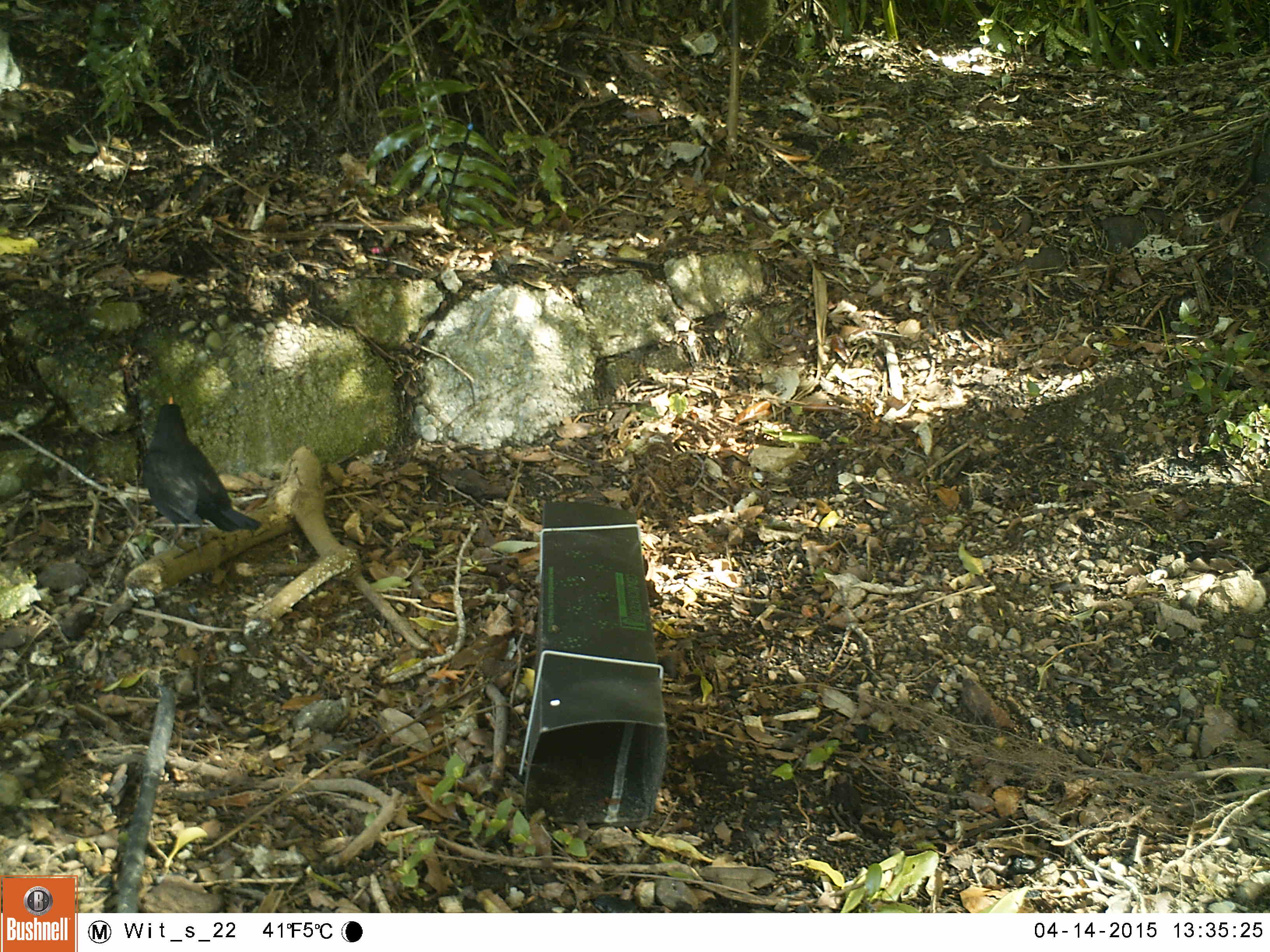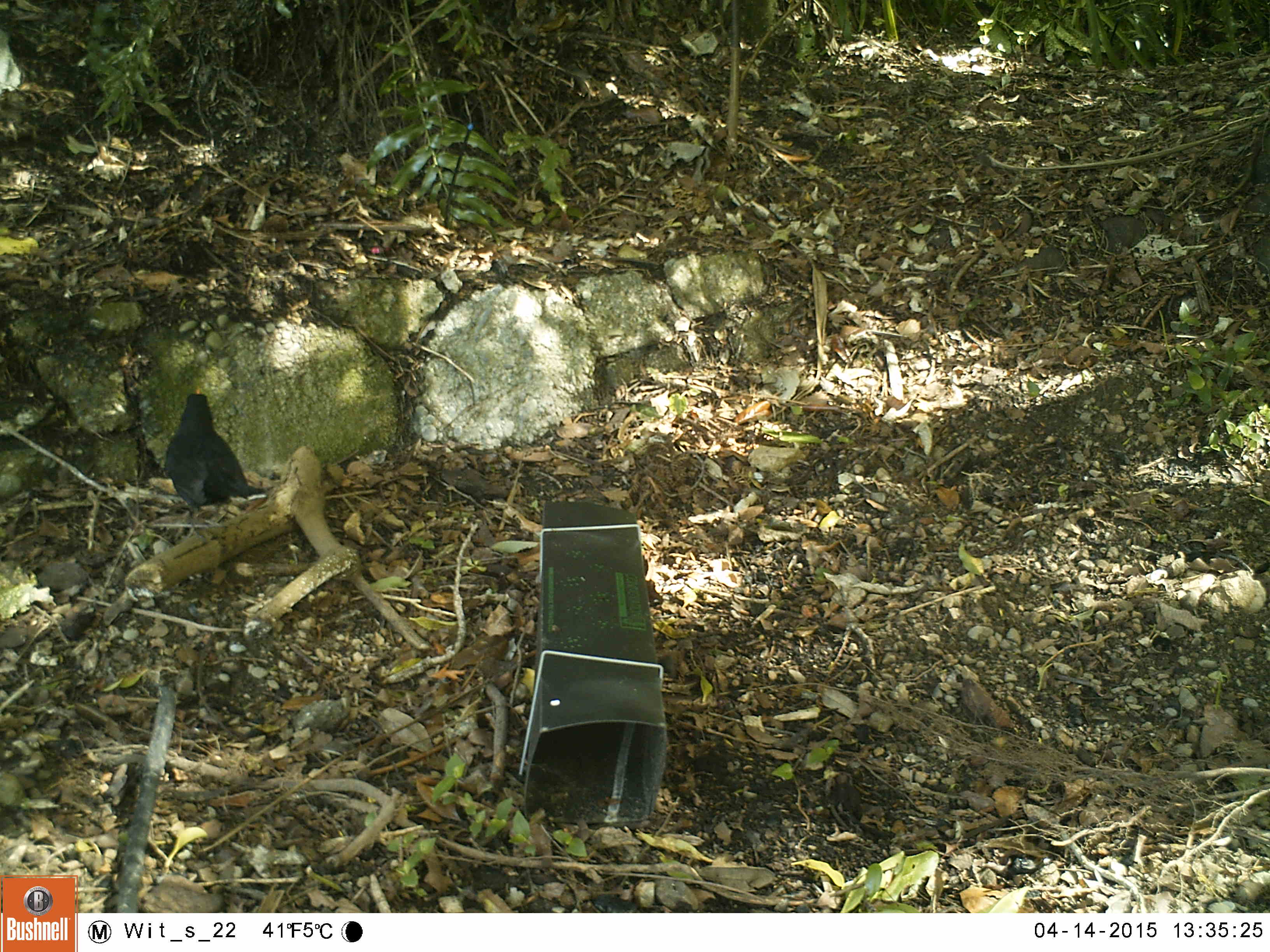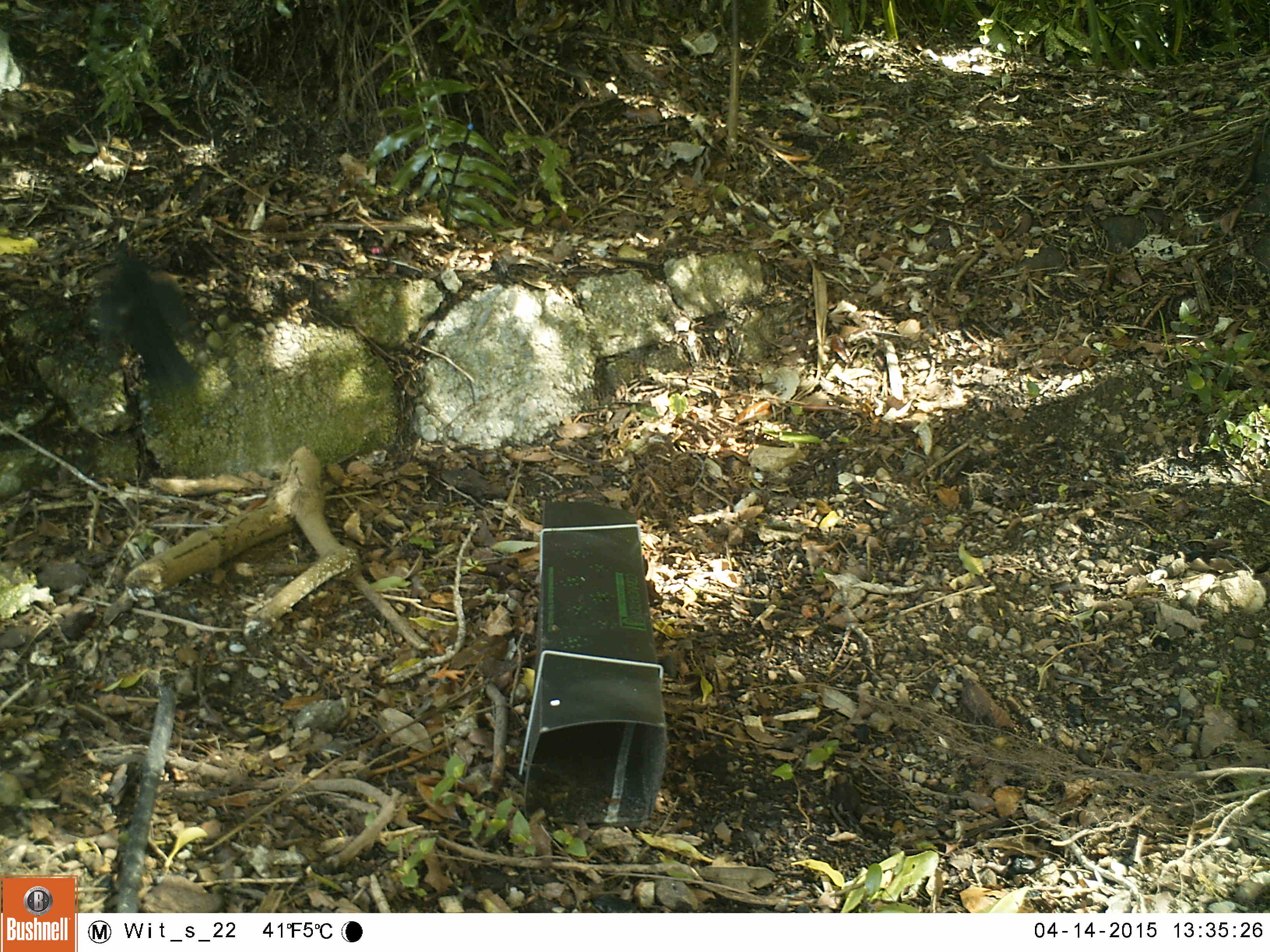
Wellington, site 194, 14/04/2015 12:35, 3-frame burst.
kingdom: Animalia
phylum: Chordata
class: Aves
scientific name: Aves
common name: bird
Bird (Aves).